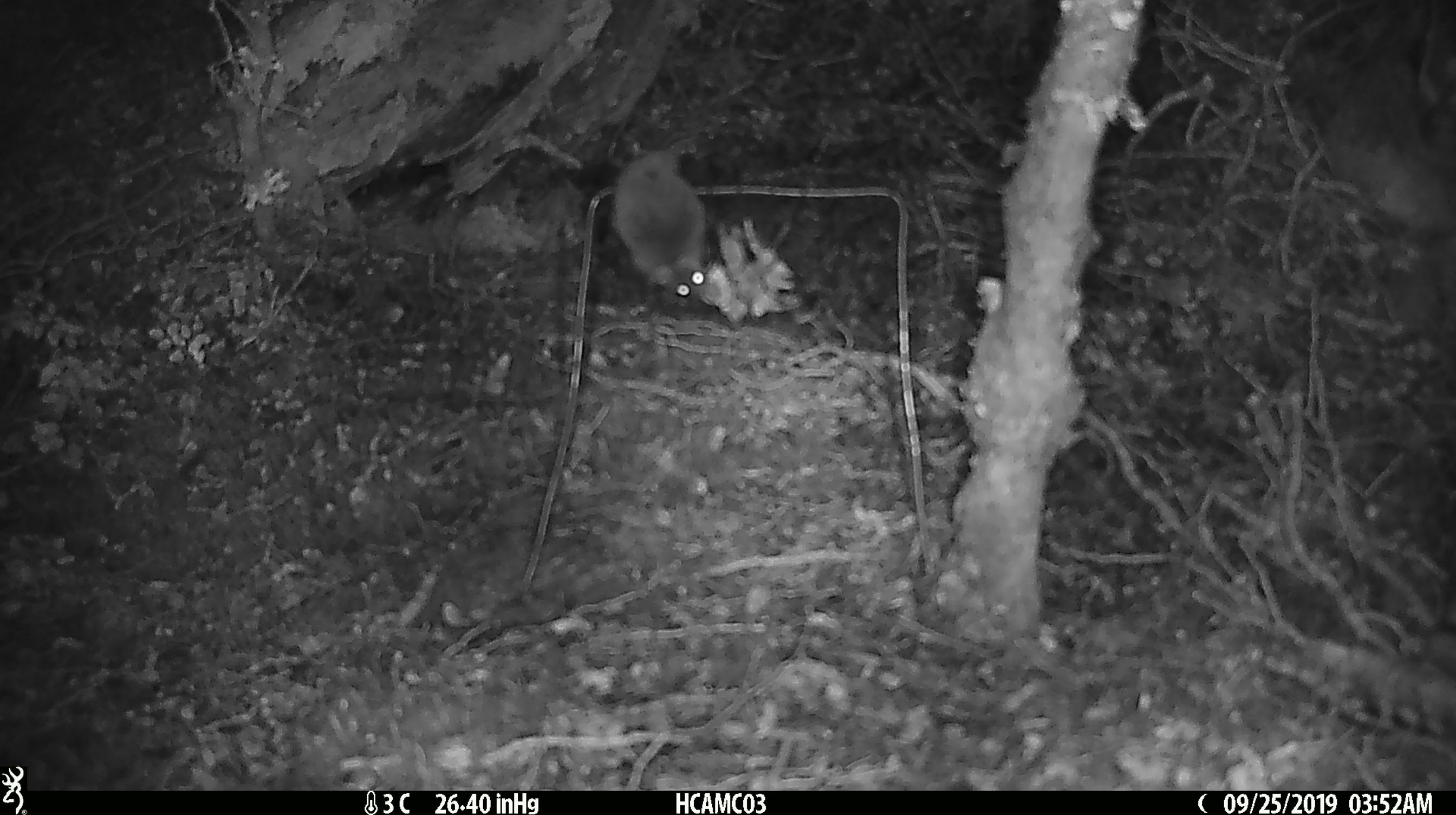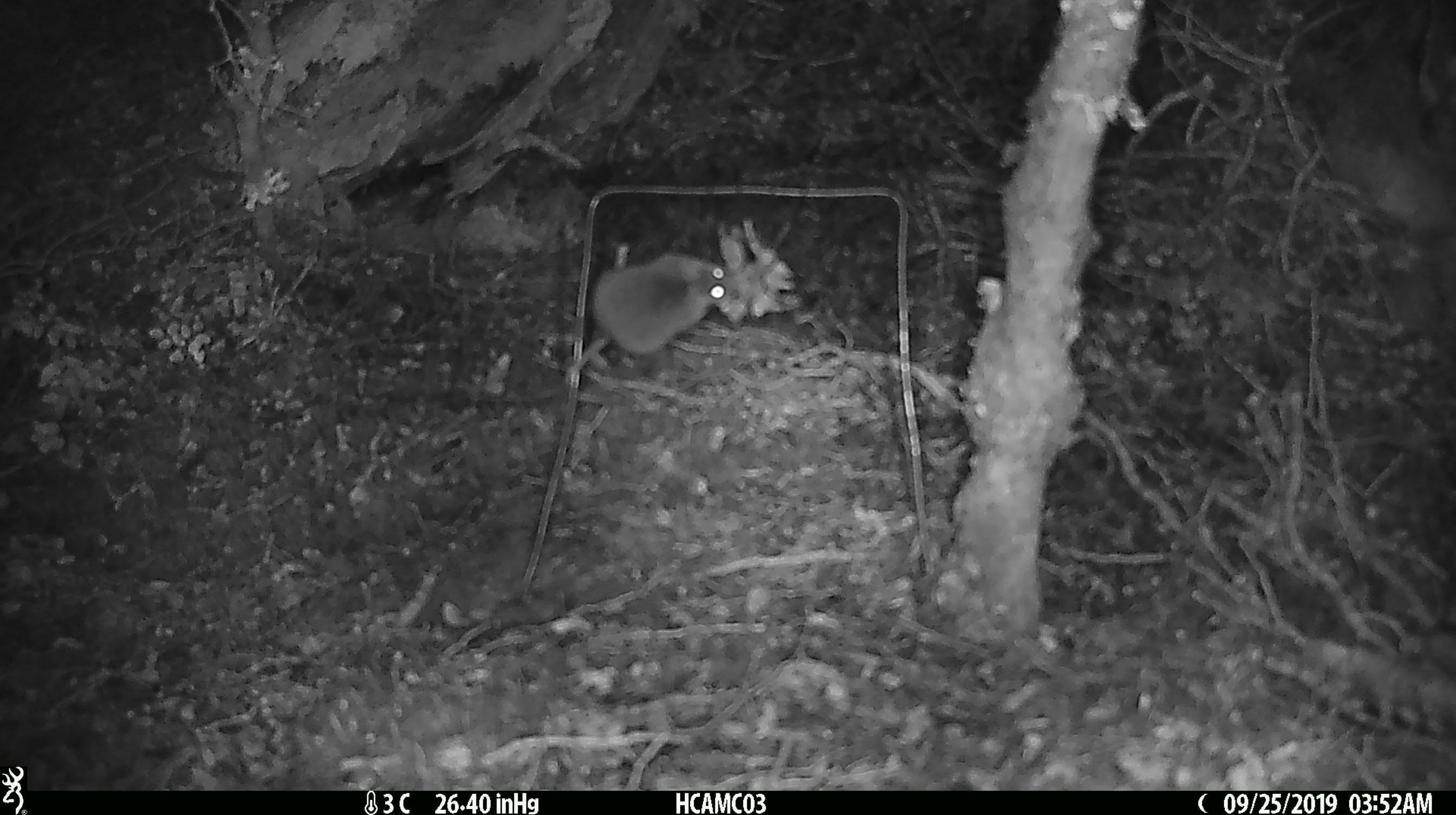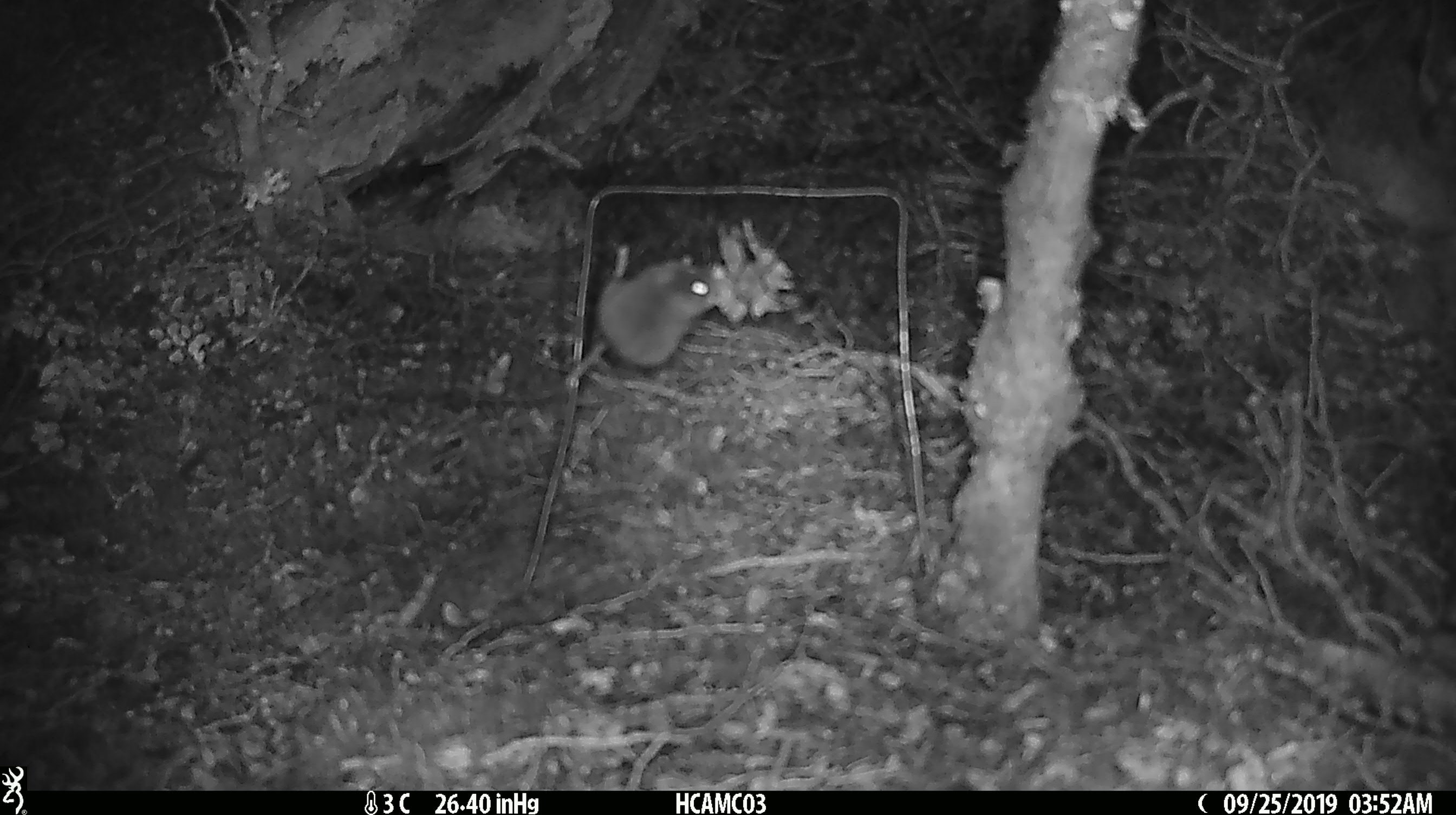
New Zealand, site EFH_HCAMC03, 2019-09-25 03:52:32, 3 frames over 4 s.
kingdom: Animalia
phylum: Chordata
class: Mammalia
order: Rodentia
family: Muridae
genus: Mus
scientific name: Mus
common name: mouse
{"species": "mouse (Mus)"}